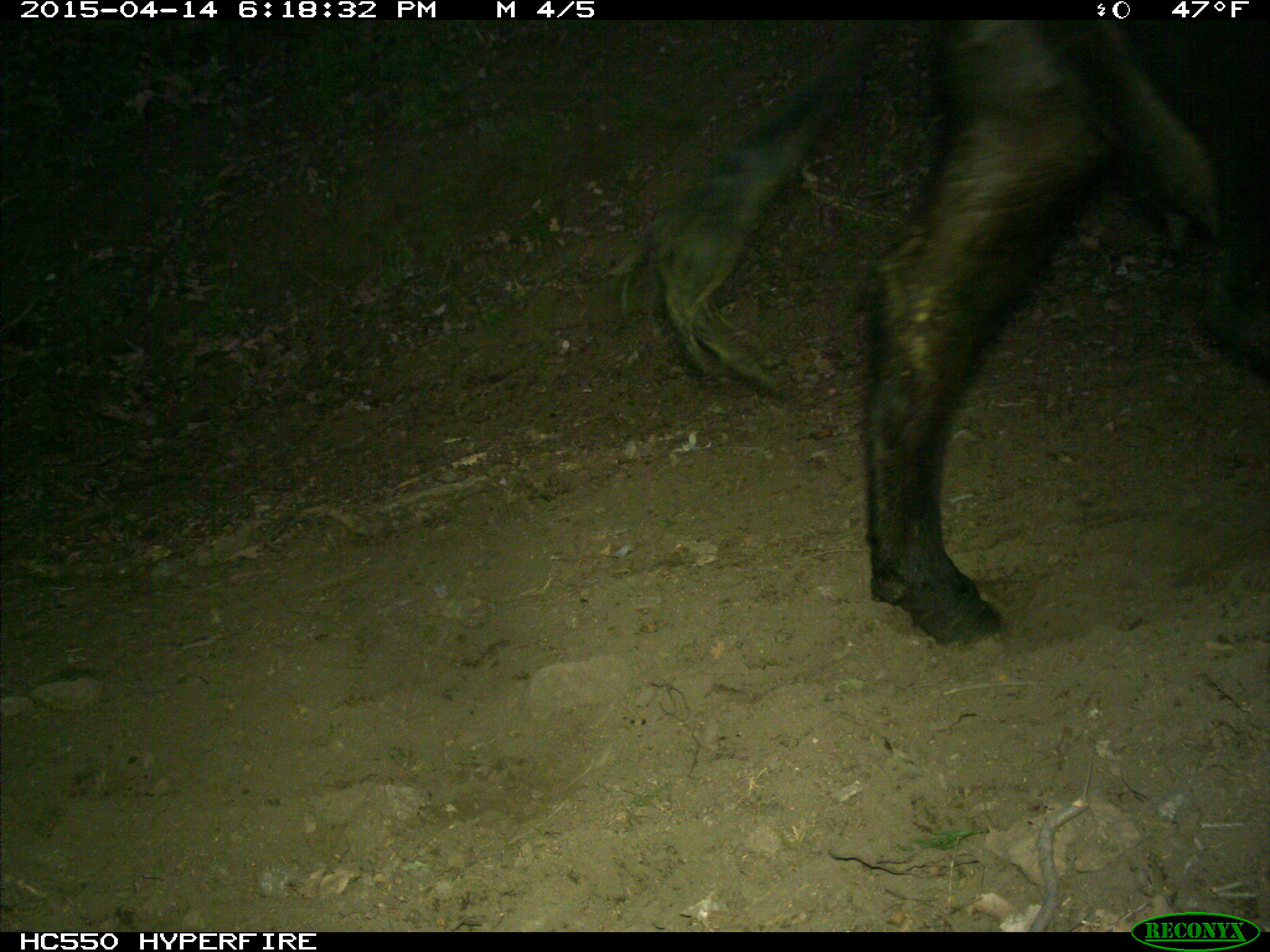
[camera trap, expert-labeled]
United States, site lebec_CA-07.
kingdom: Animalia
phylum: Chordata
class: Mammalia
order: Artiodactyla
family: Bovidae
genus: Bos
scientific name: Bos taurus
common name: domestic cow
Bos taurus (domestic cow).